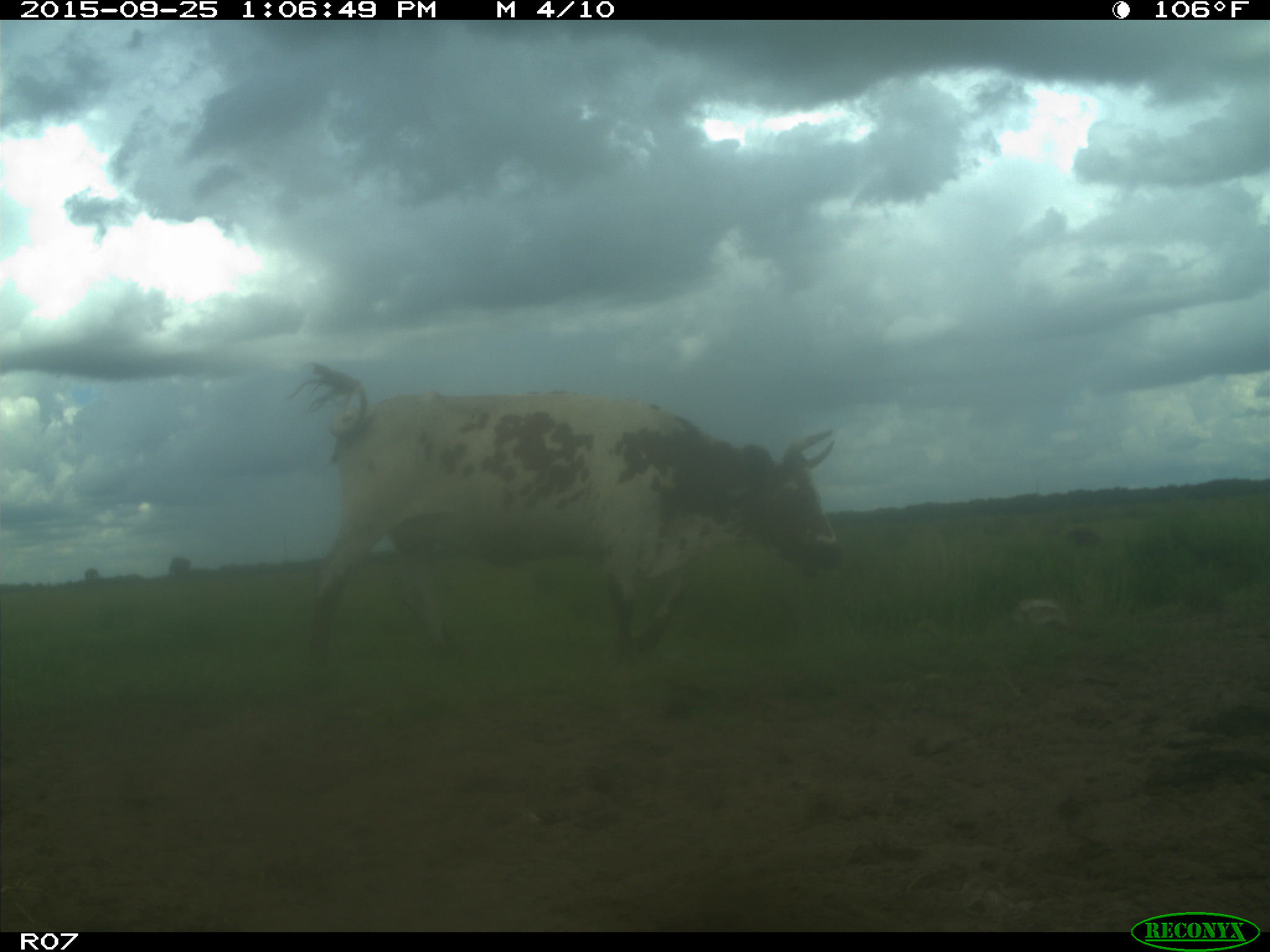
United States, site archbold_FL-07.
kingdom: Animalia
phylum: Chordata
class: Mammalia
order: Artiodactyla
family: Bovidae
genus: Bos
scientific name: Bos taurus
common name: domestic cow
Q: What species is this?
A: Bos taurus (domestic cow).